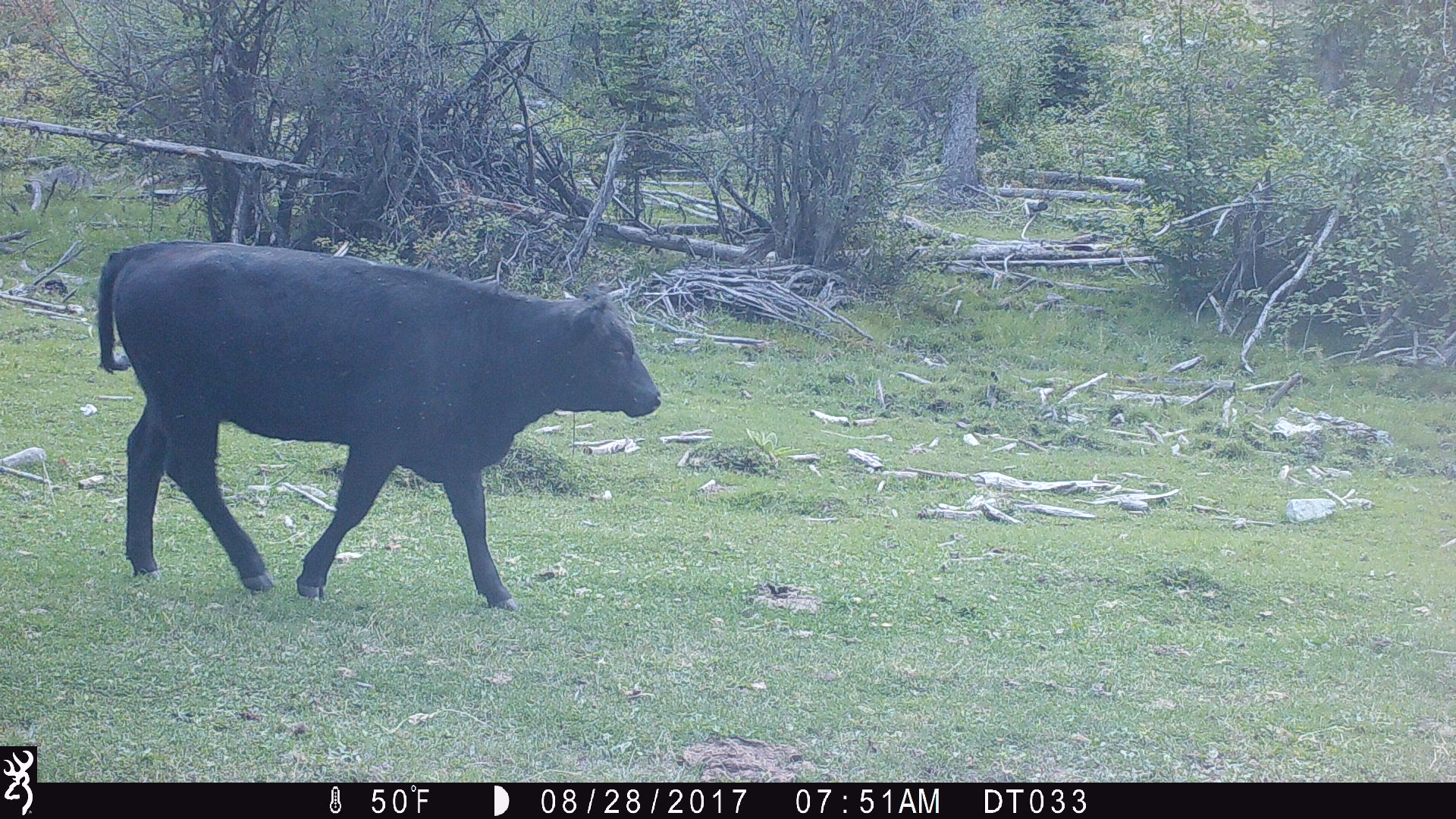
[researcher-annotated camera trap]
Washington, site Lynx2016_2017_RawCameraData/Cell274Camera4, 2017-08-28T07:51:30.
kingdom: Animalia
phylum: Chordata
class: Mammalia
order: Artiodactyla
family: Bovidae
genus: Bos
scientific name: Bos taurus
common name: domestic cattle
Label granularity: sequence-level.